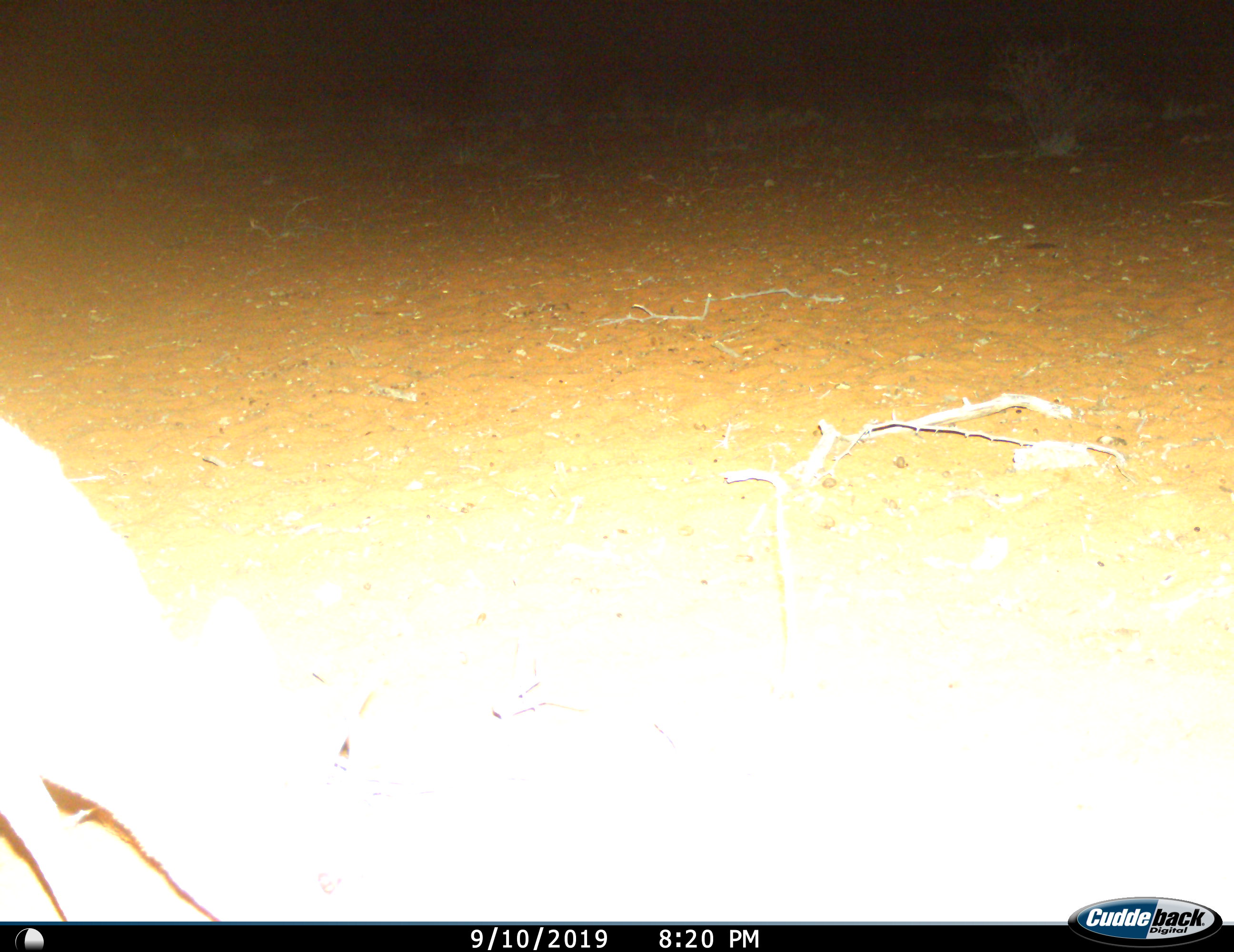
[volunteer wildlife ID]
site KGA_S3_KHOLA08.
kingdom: Animalia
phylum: Chordata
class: Mammalia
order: Artiodactyla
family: Bovidae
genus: Raphicerus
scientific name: Raphicerus campestris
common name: steenbok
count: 1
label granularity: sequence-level